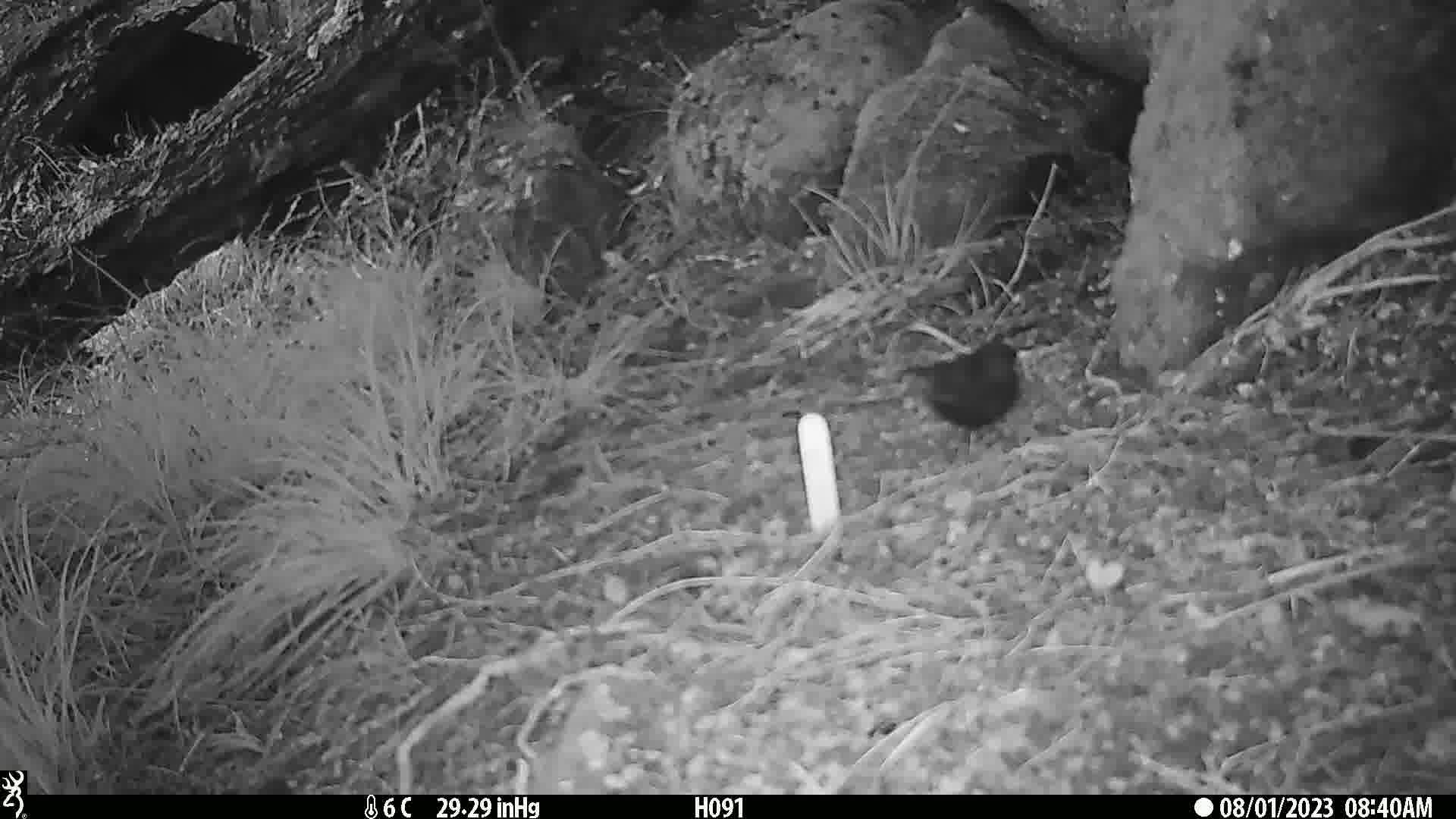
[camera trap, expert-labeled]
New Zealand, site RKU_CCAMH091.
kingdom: Animalia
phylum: Chordata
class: Aves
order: Passeriformes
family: Turdidae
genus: Turdus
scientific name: Turdus merula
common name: eurasian blackbird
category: blackbird